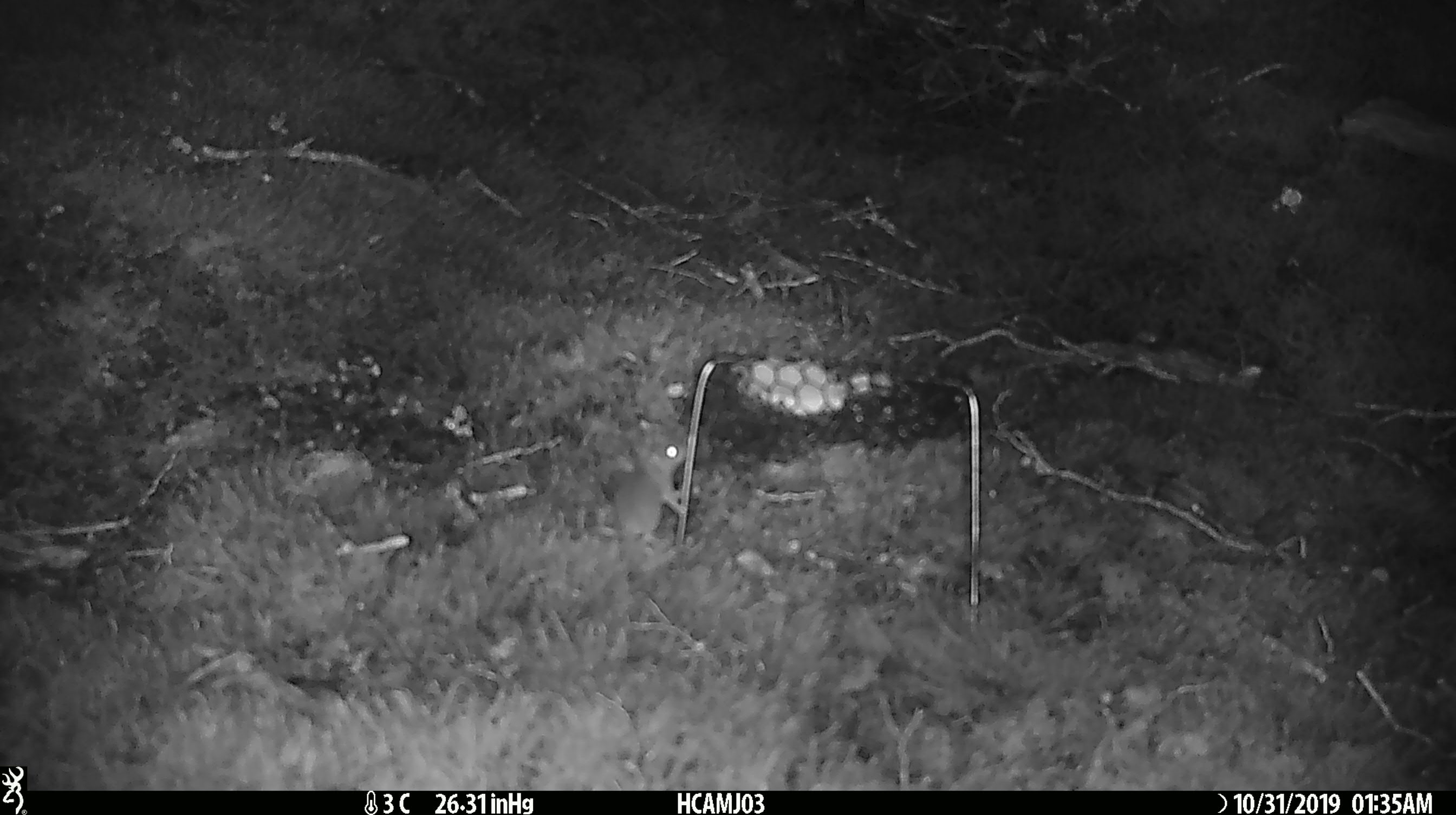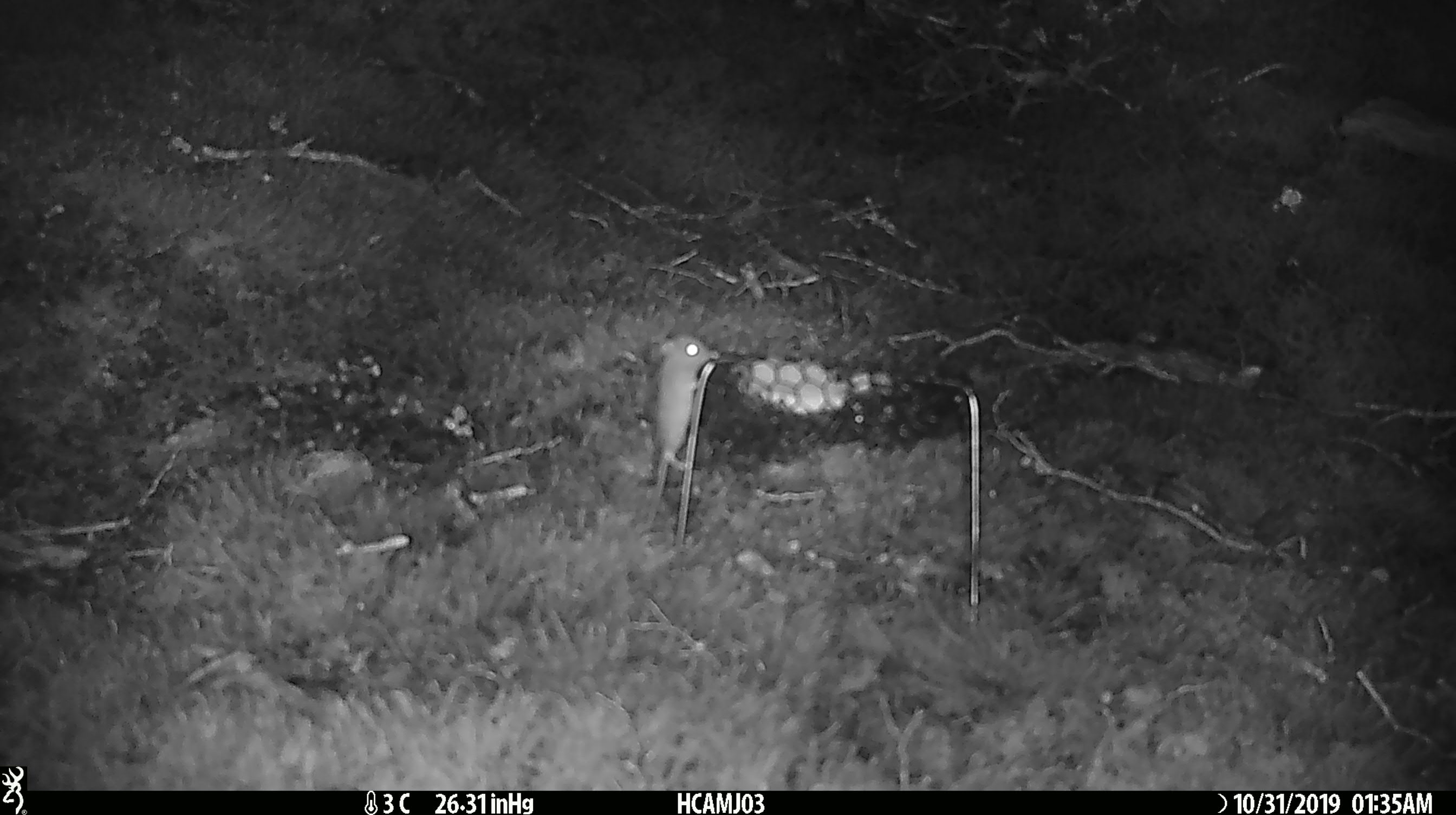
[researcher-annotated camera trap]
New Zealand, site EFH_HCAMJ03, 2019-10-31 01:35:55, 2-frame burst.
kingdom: Animalia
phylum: Chordata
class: Mammalia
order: Rodentia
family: Muridae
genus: Mus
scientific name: Mus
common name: mouse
Mouse (Mus).